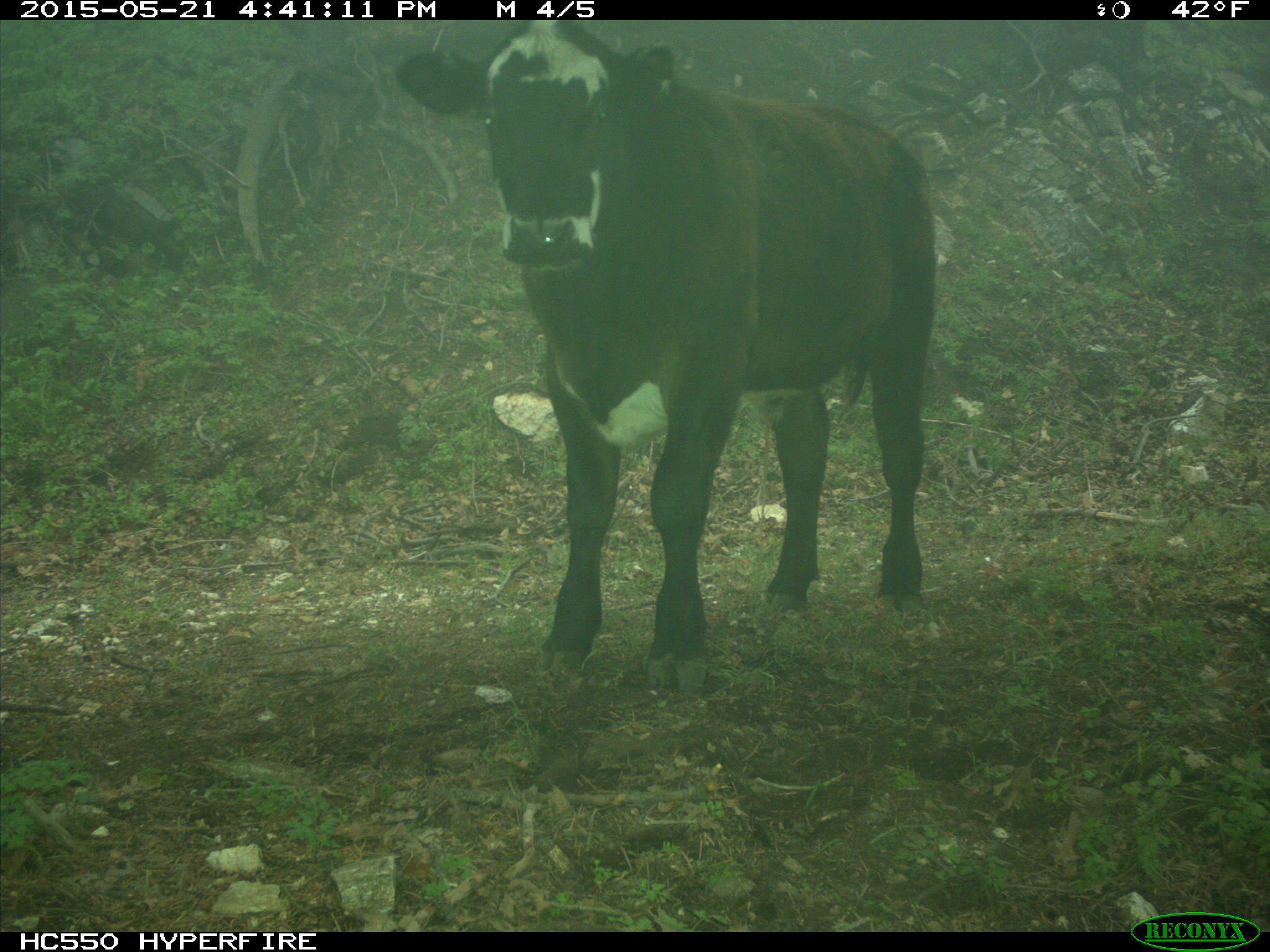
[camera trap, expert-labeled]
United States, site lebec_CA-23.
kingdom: Animalia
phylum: Chordata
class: Mammalia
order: Artiodactyla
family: Bovidae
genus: Bos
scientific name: Bos taurus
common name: domestic cow